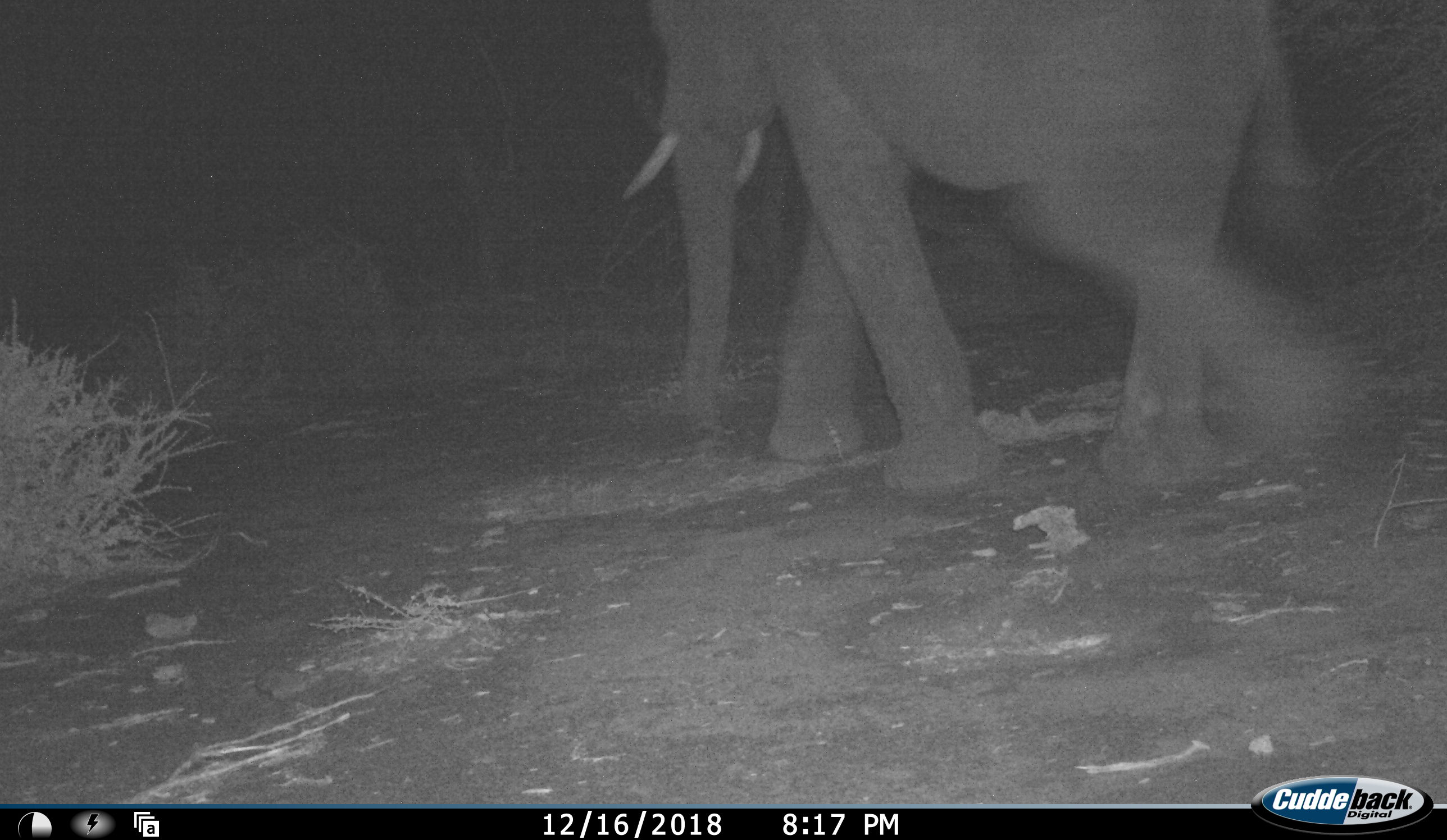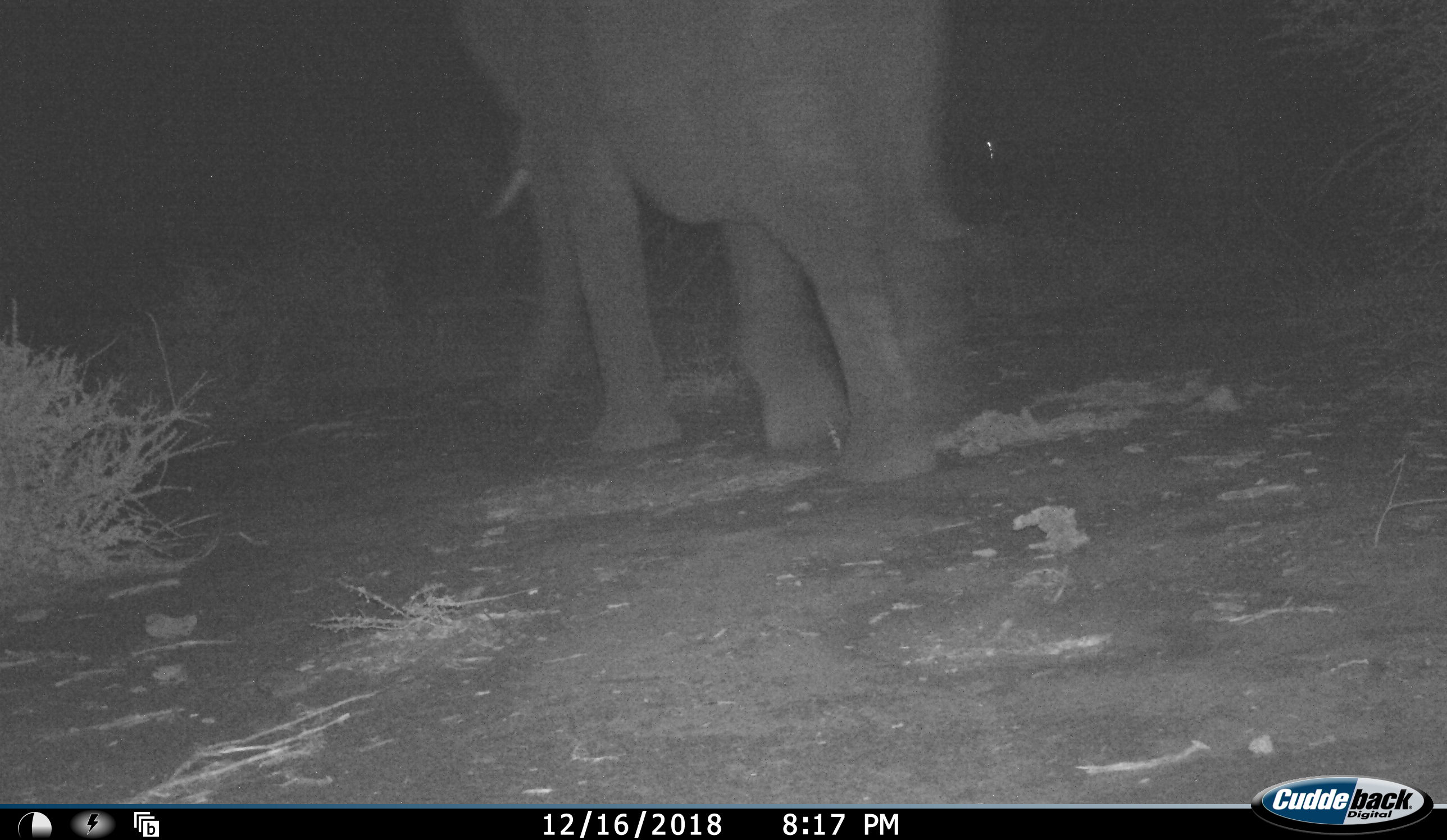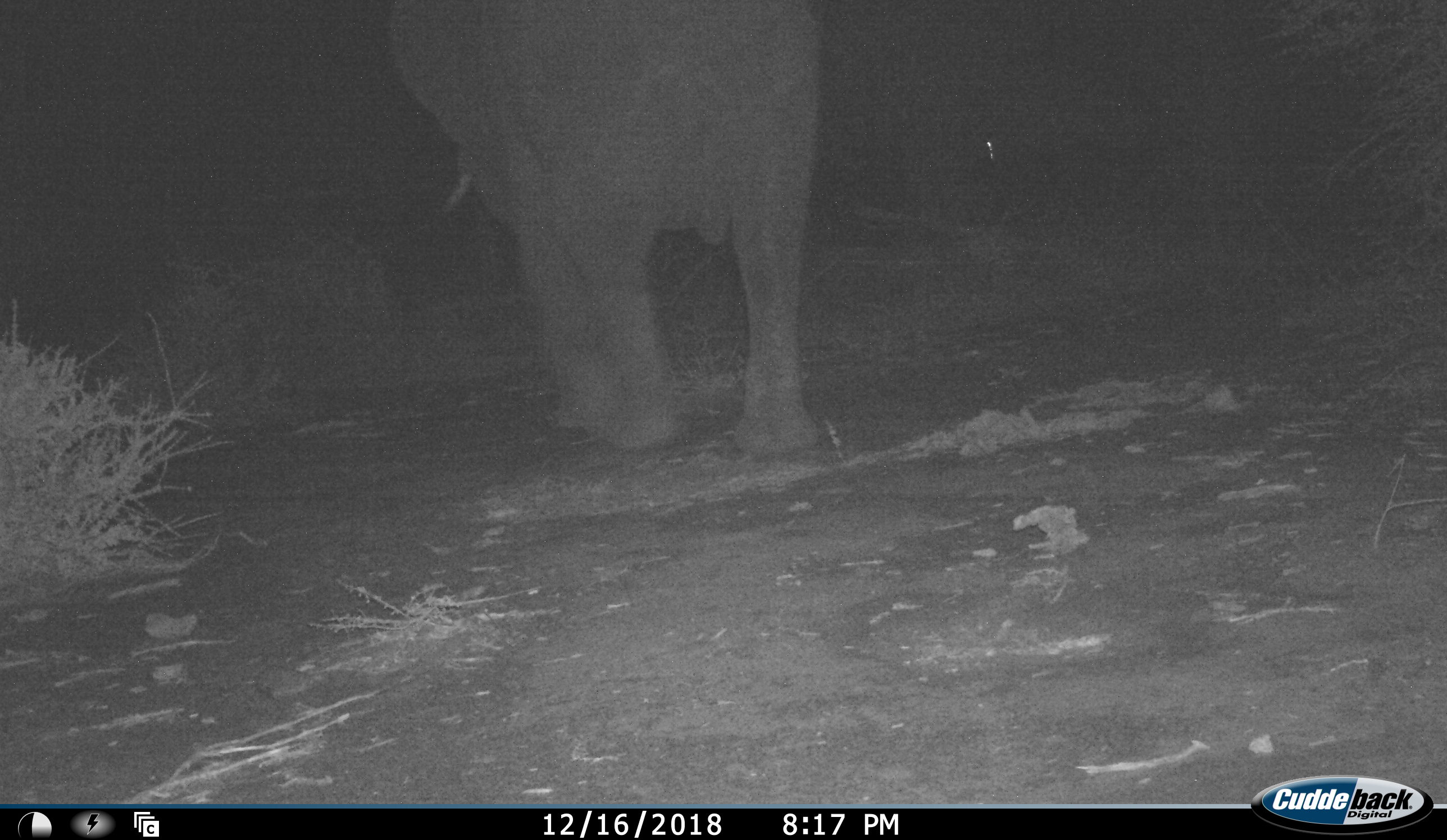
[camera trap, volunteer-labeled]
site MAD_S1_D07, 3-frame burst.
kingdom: Animalia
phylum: Chordata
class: Mammalia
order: Proboscidea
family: Elephantidae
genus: Loxodonta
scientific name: Loxodonta africana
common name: african bush elephant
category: elephant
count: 1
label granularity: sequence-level